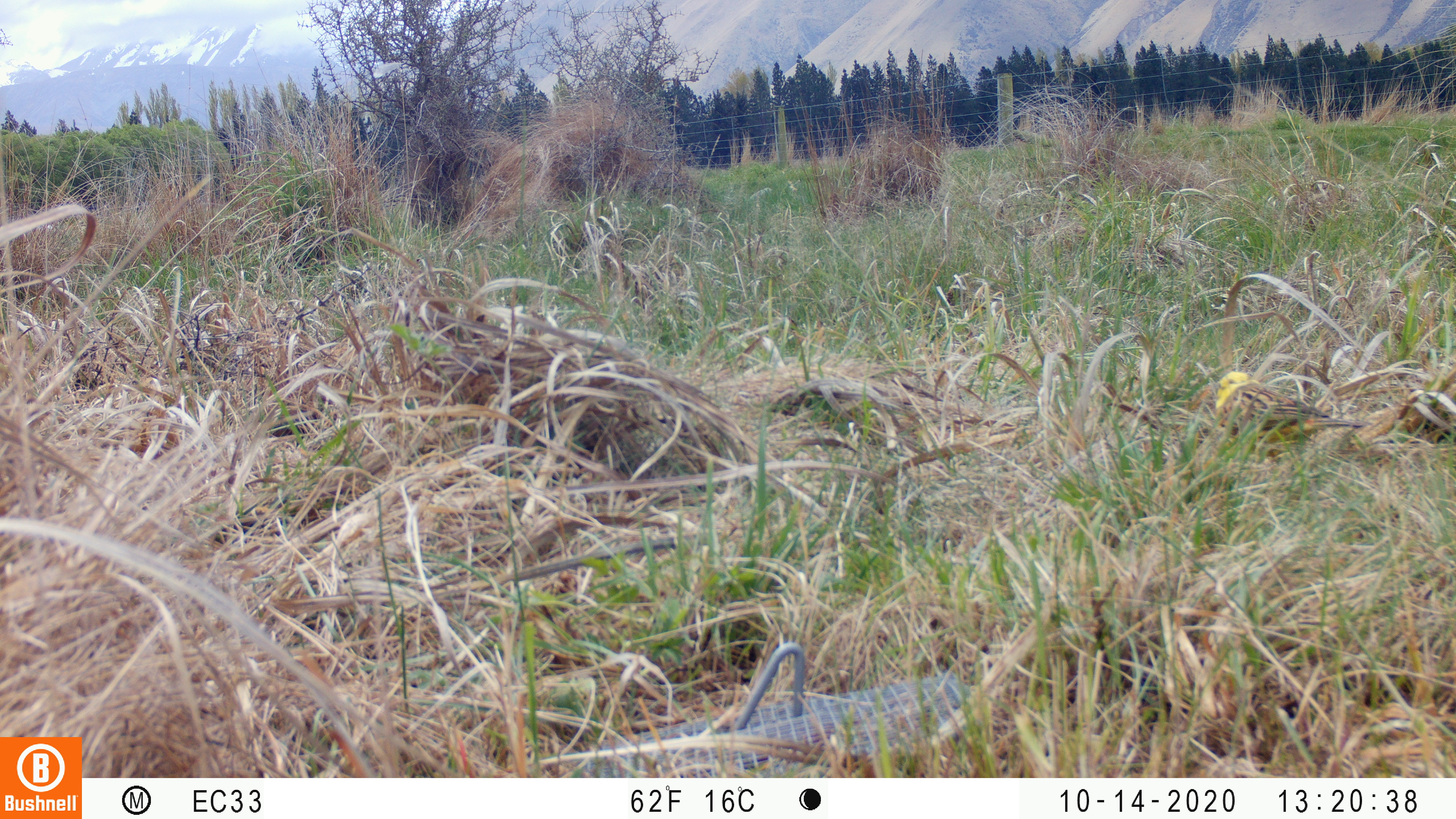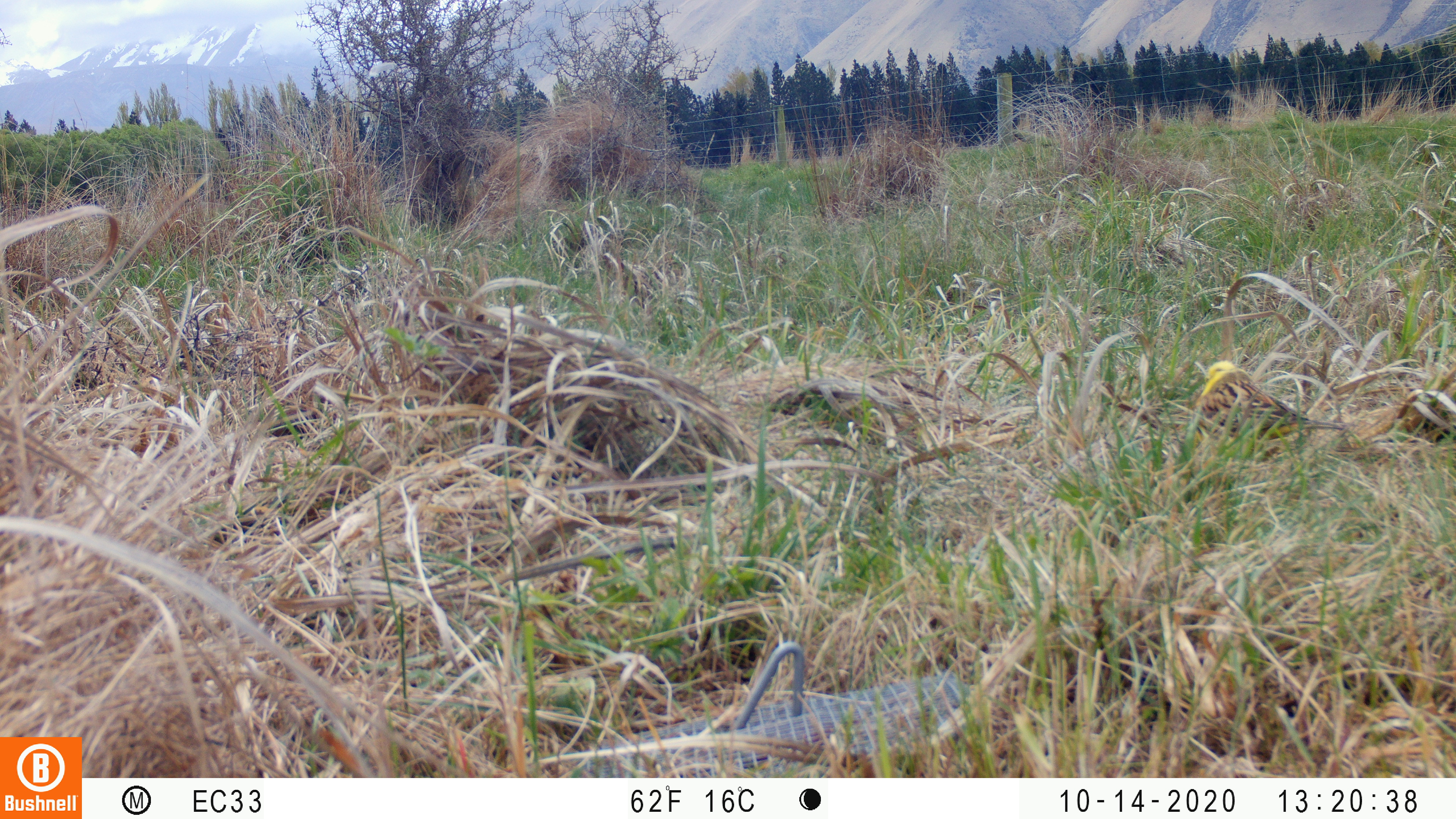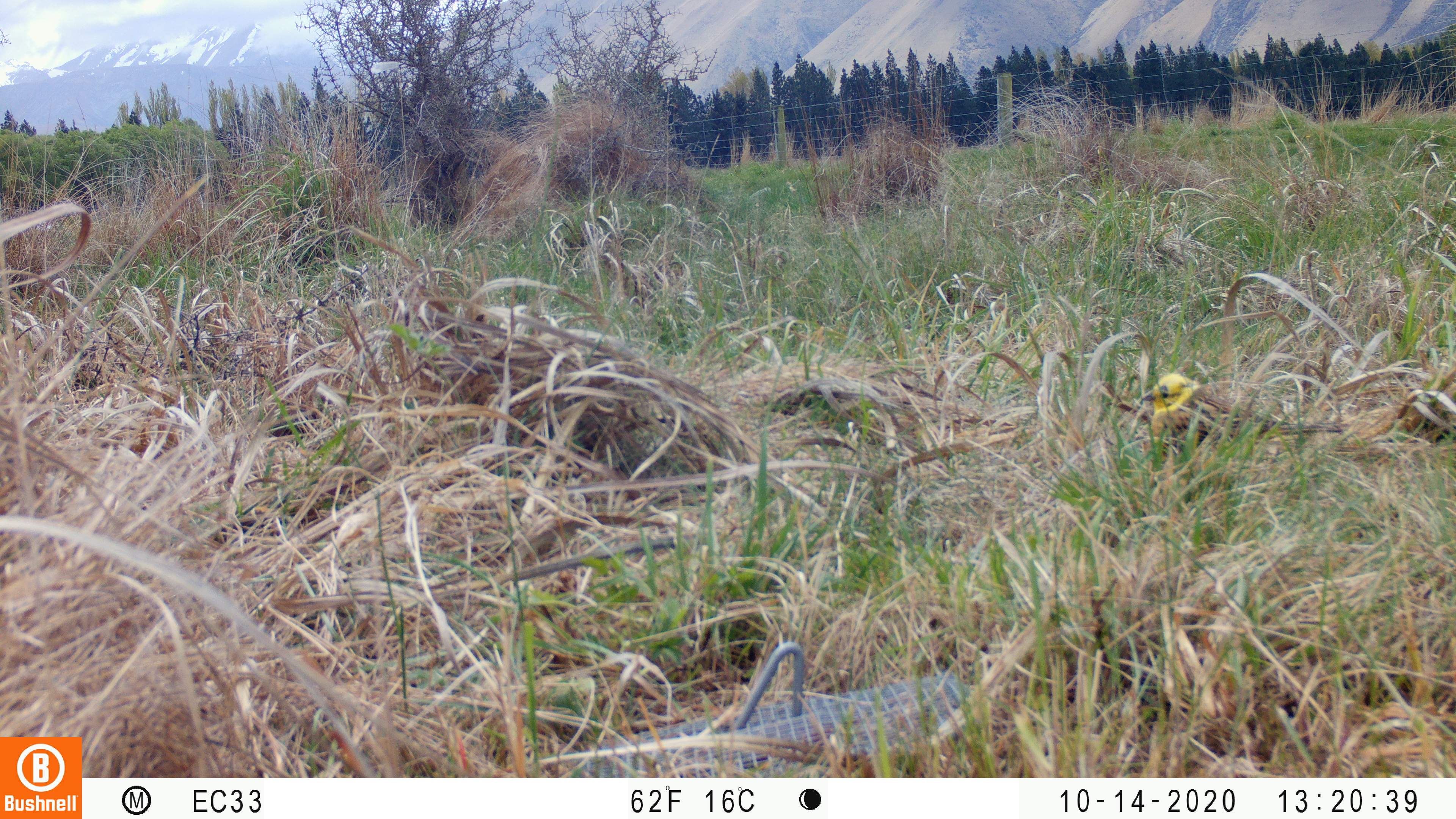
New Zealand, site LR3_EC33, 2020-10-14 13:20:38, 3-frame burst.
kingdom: Animalia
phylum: Chordata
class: Aves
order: Passeriformes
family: Emberizidae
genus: Emberiza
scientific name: Emberiza citrinella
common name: yellowhammer